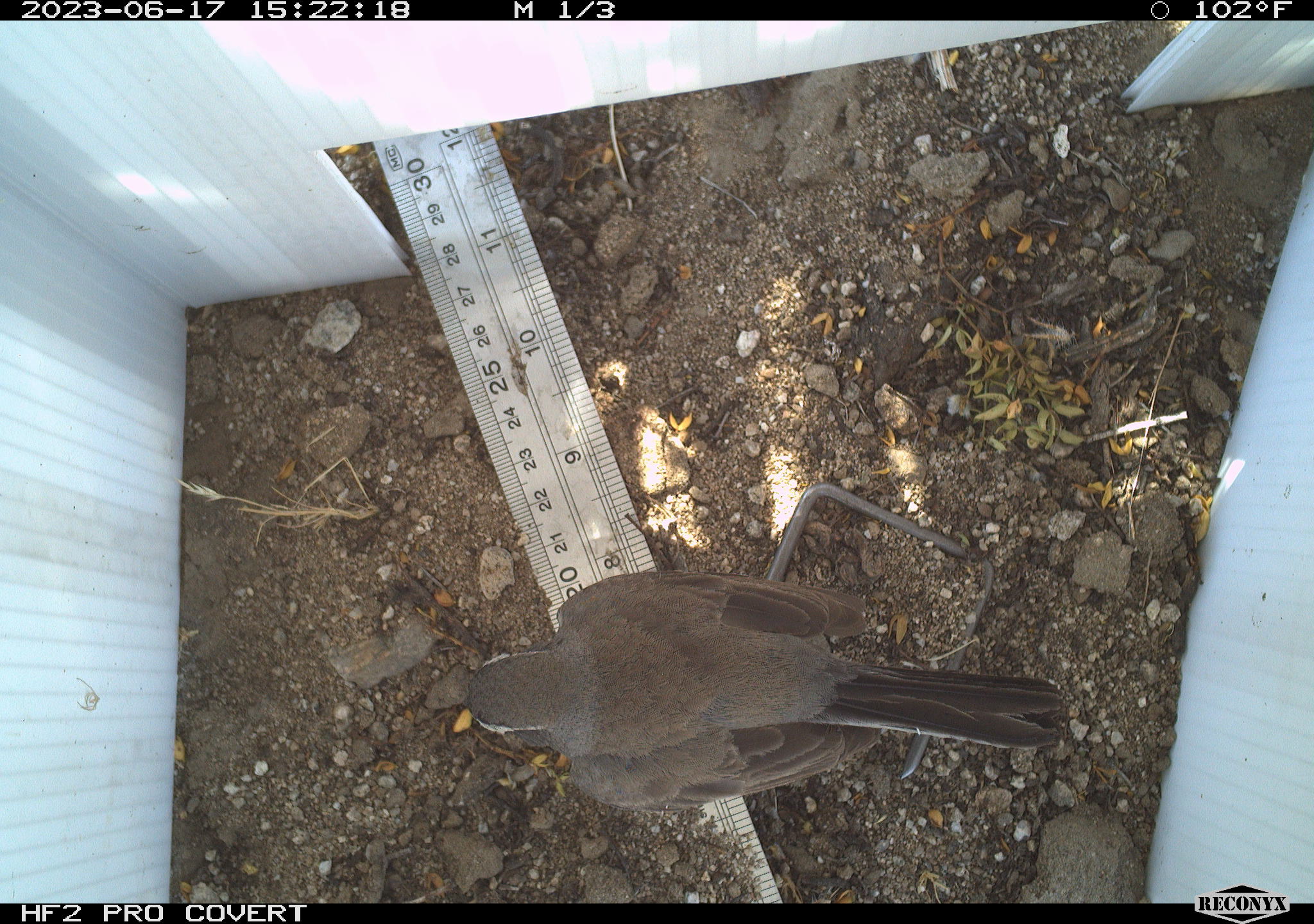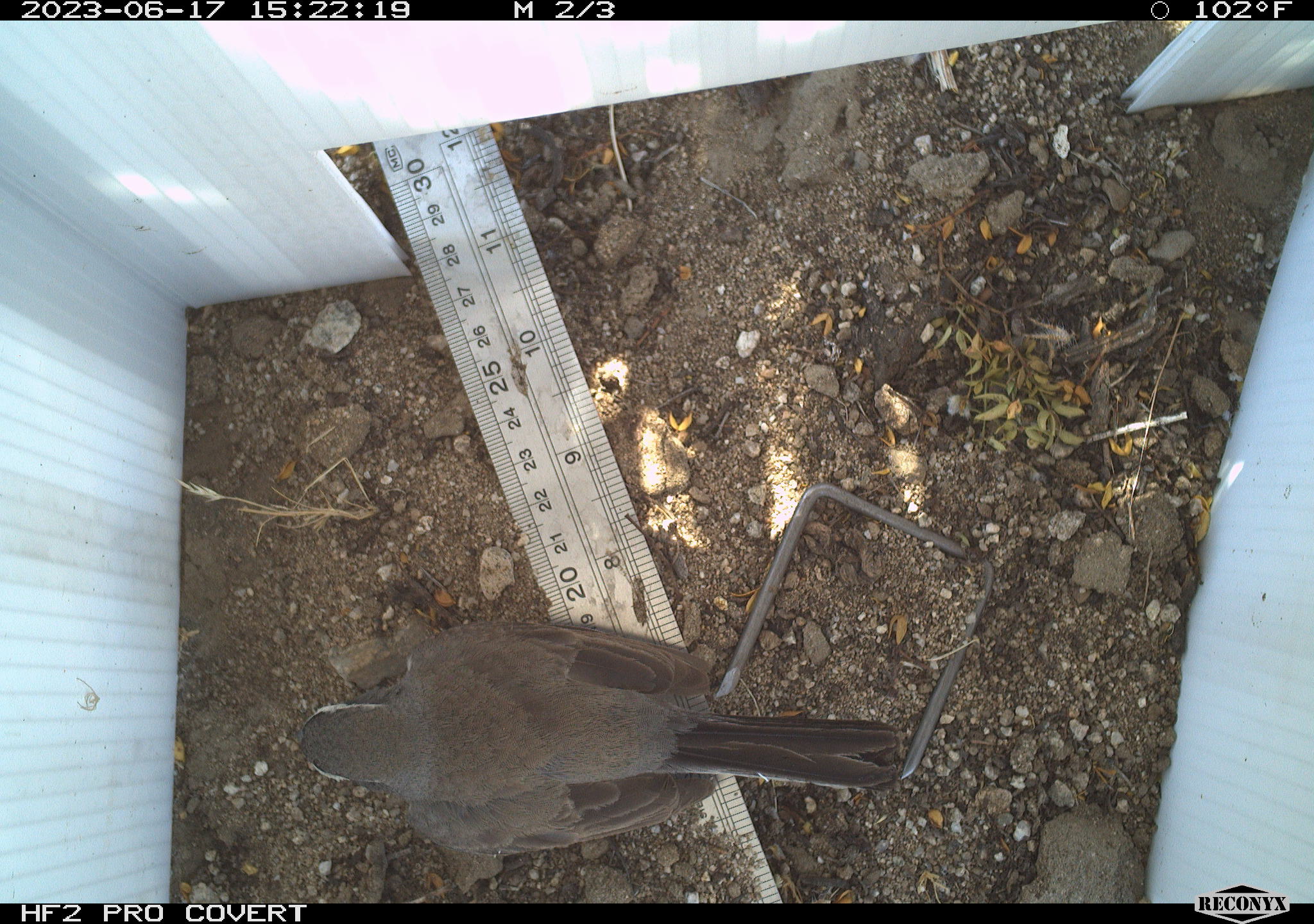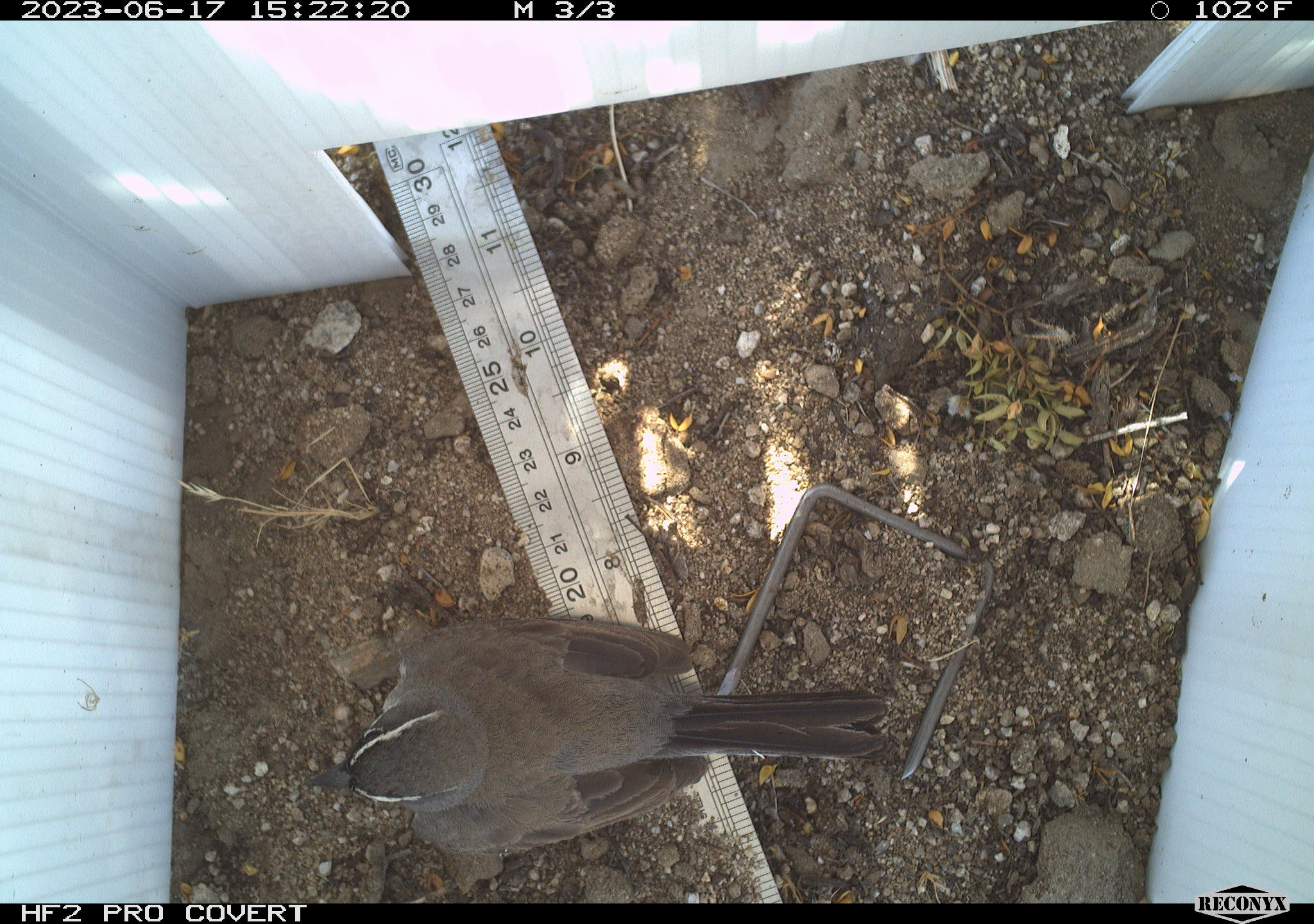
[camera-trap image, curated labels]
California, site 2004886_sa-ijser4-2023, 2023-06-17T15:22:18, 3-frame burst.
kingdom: Animalia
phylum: Chordata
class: Aves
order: Passeriformes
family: Passerellidae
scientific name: Passerellidae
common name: new world sparrows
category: passerellidae family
Passerellidae family (new world sparrows) (Passerellidae).